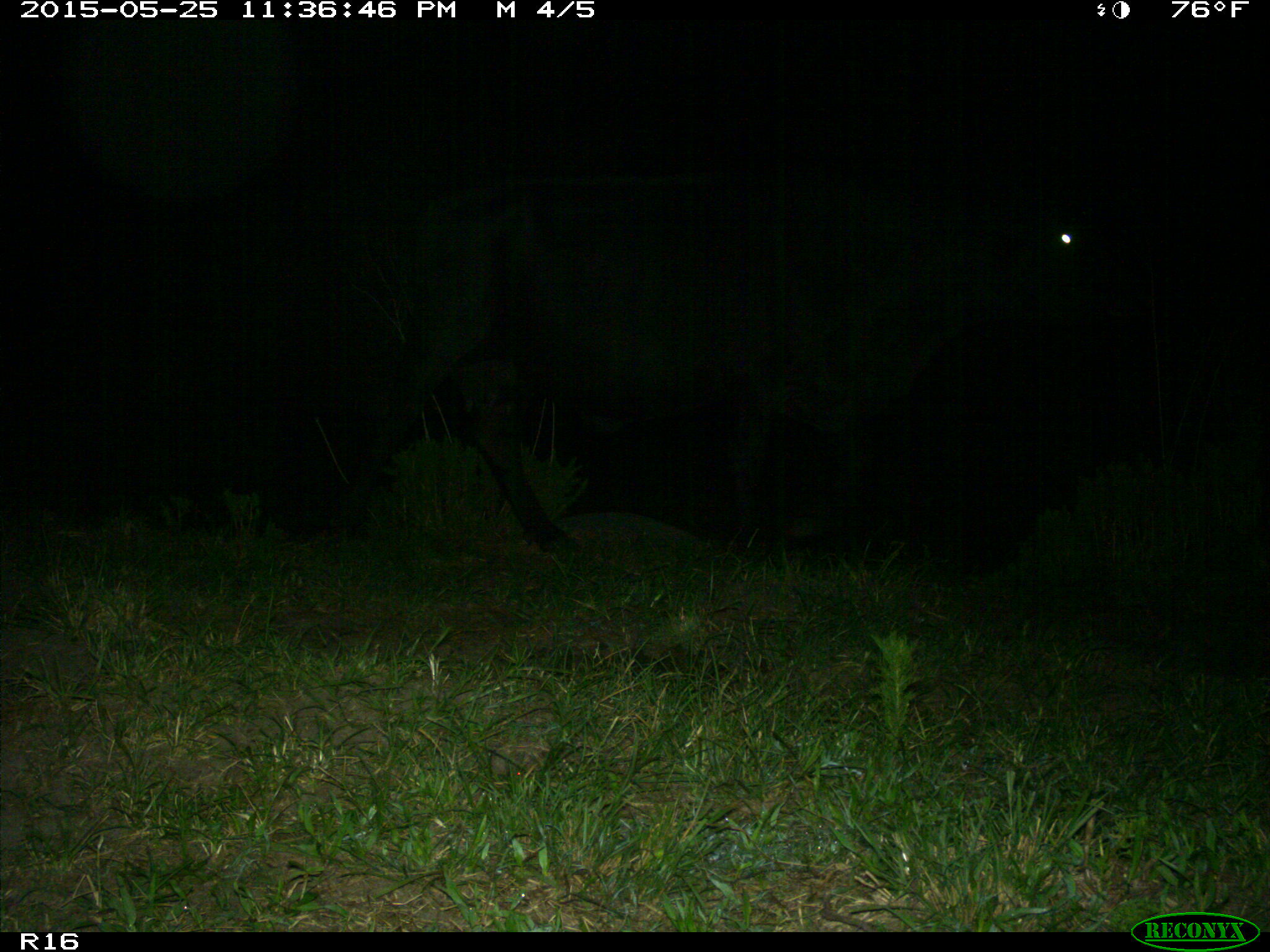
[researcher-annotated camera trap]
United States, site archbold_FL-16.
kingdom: Animalia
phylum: Chordata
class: Mammalia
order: Artiodactyla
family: Bovidae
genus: Bos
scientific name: Bos taurus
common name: domestic cow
Bos taurus (domestic cow).